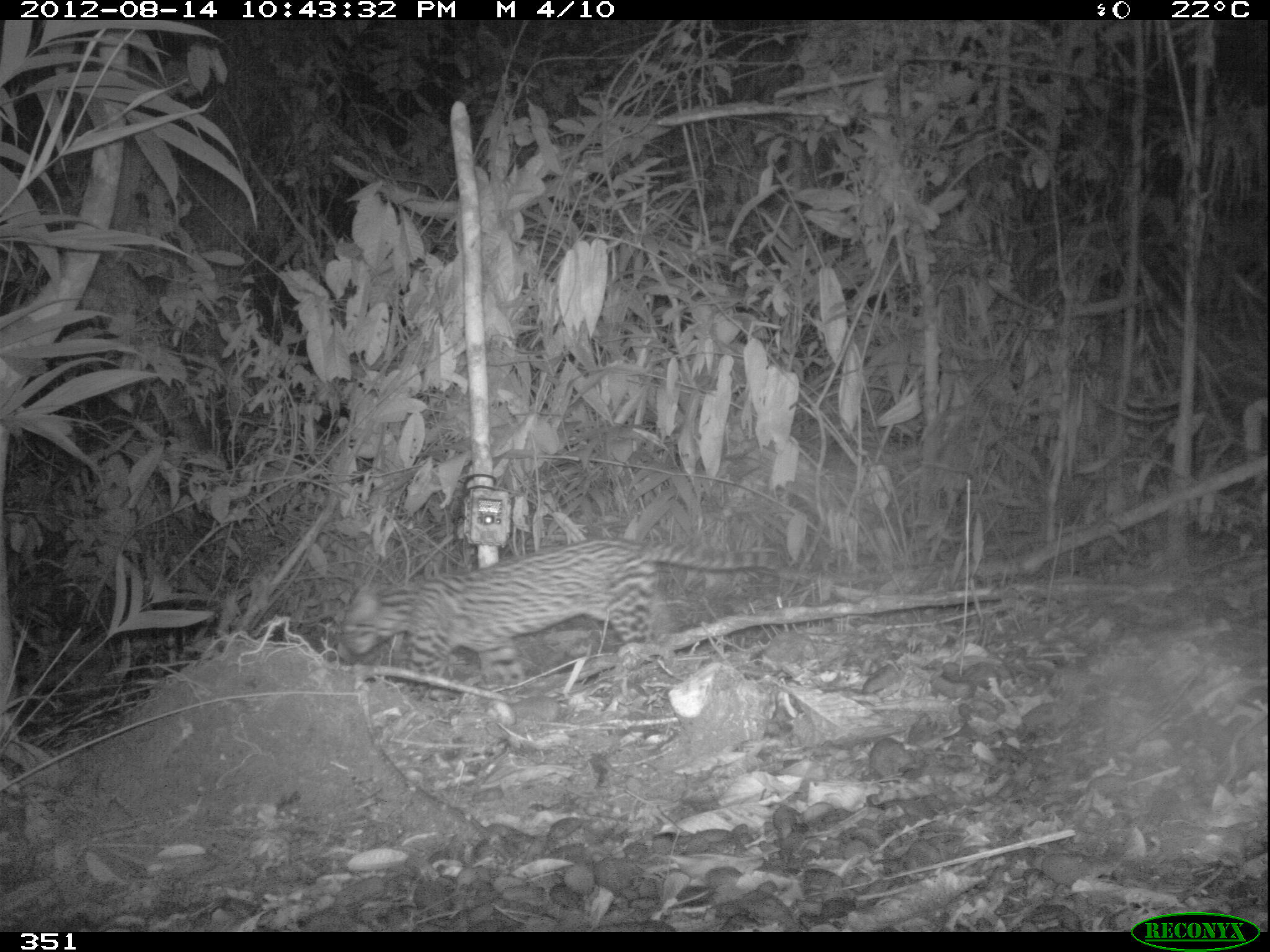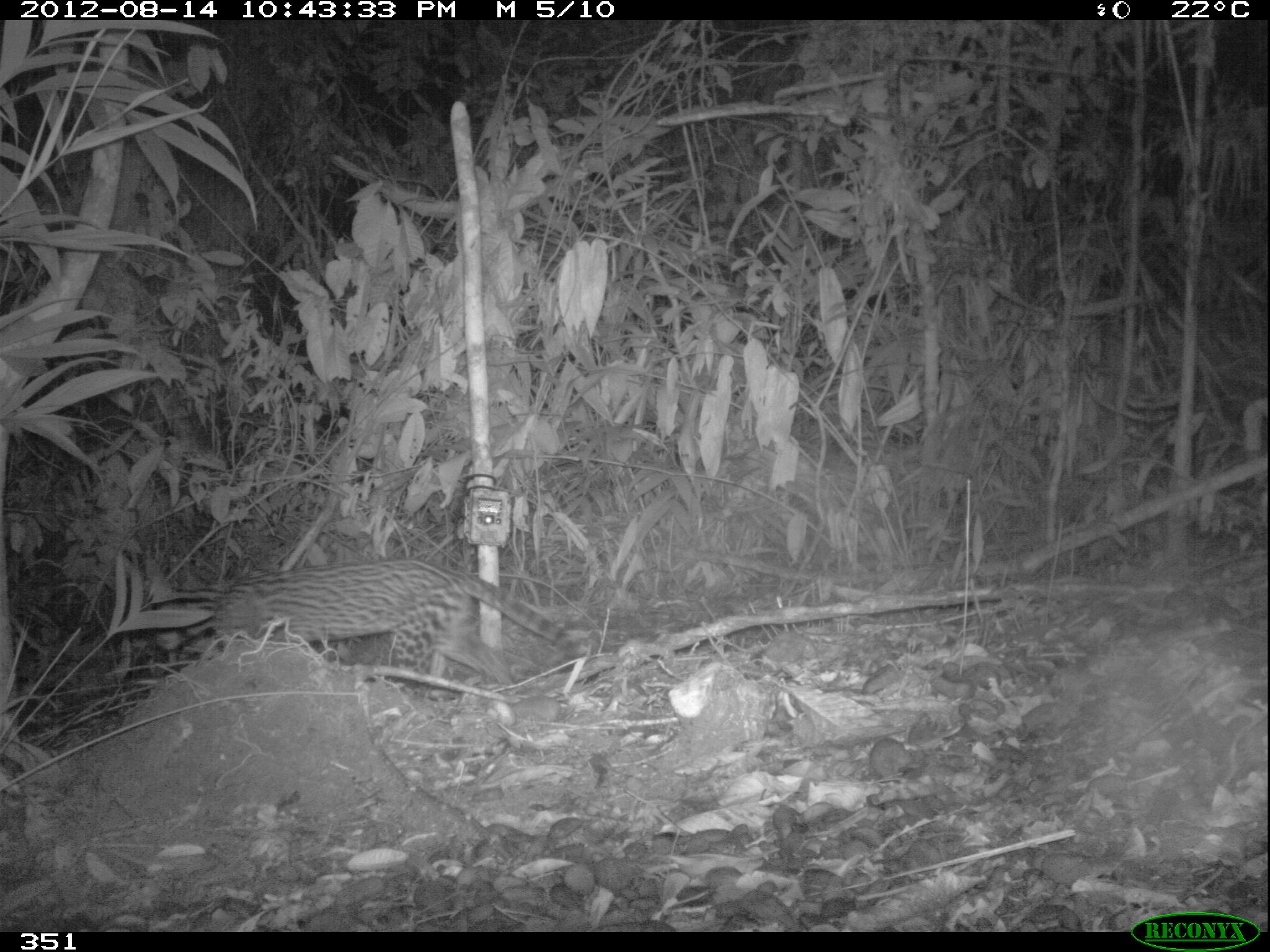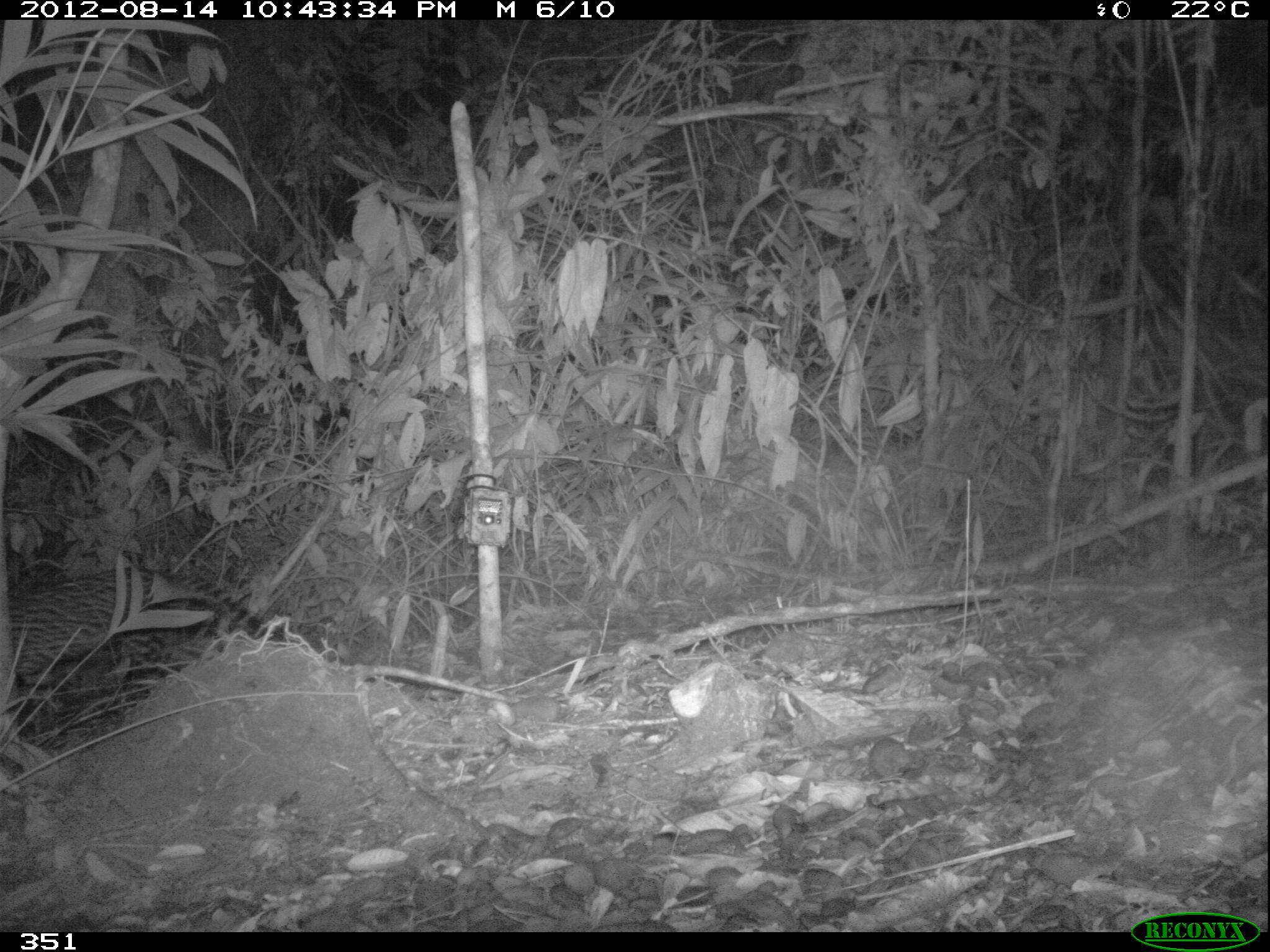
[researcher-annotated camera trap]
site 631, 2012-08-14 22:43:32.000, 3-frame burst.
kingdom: Animalia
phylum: Chordata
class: Mammalia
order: Carnivora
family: Felidae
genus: Leopardus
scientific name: Leopardus pardalis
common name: ocelot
Leopardus pardalis (ocelot).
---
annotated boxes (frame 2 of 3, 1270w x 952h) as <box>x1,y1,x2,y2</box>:
leopardus pardalis: <box>155,555,571,691</box>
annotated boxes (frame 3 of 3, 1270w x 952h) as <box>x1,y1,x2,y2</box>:
leopardus pardalis: <box>8,566,263,709</box>